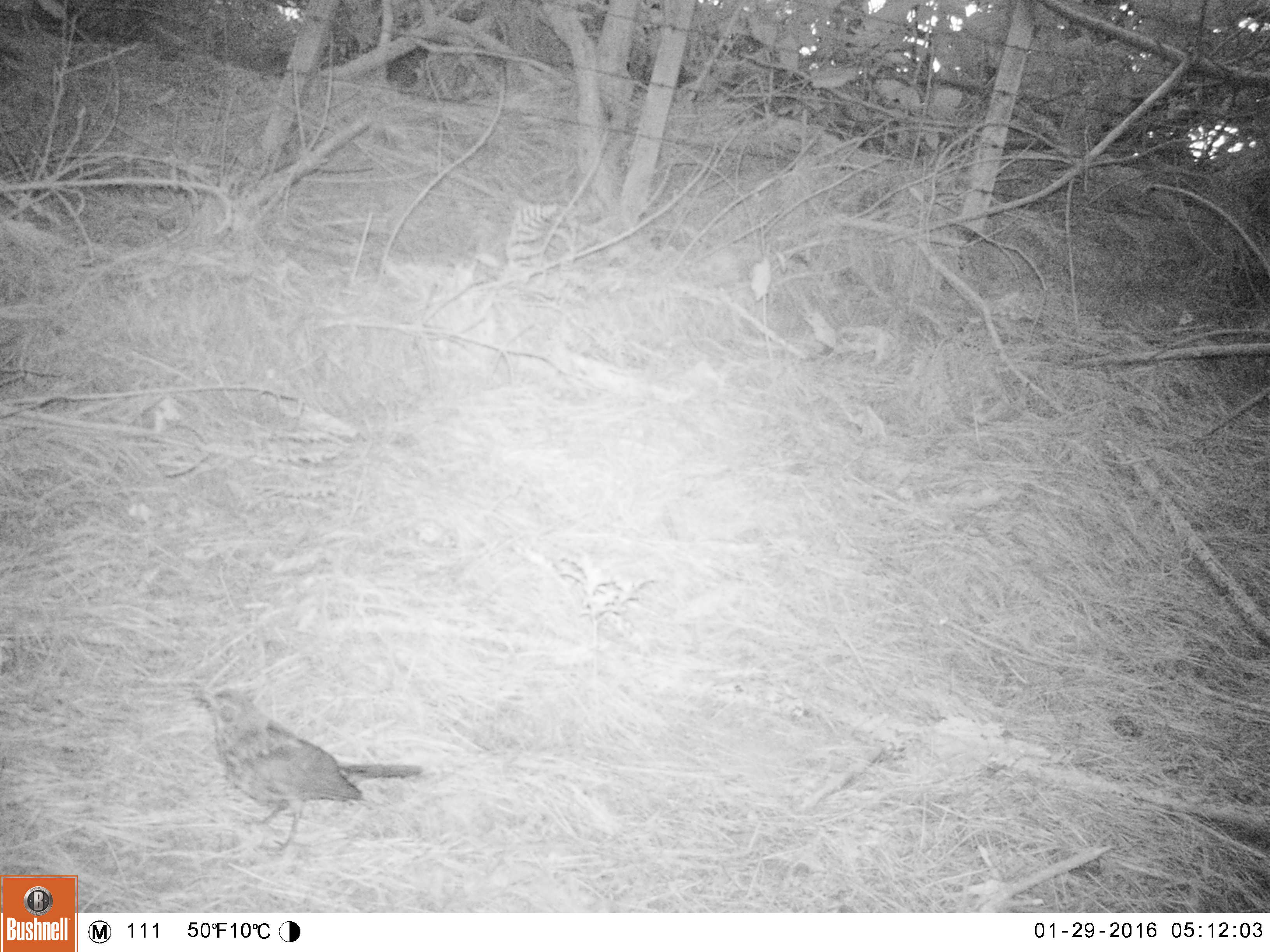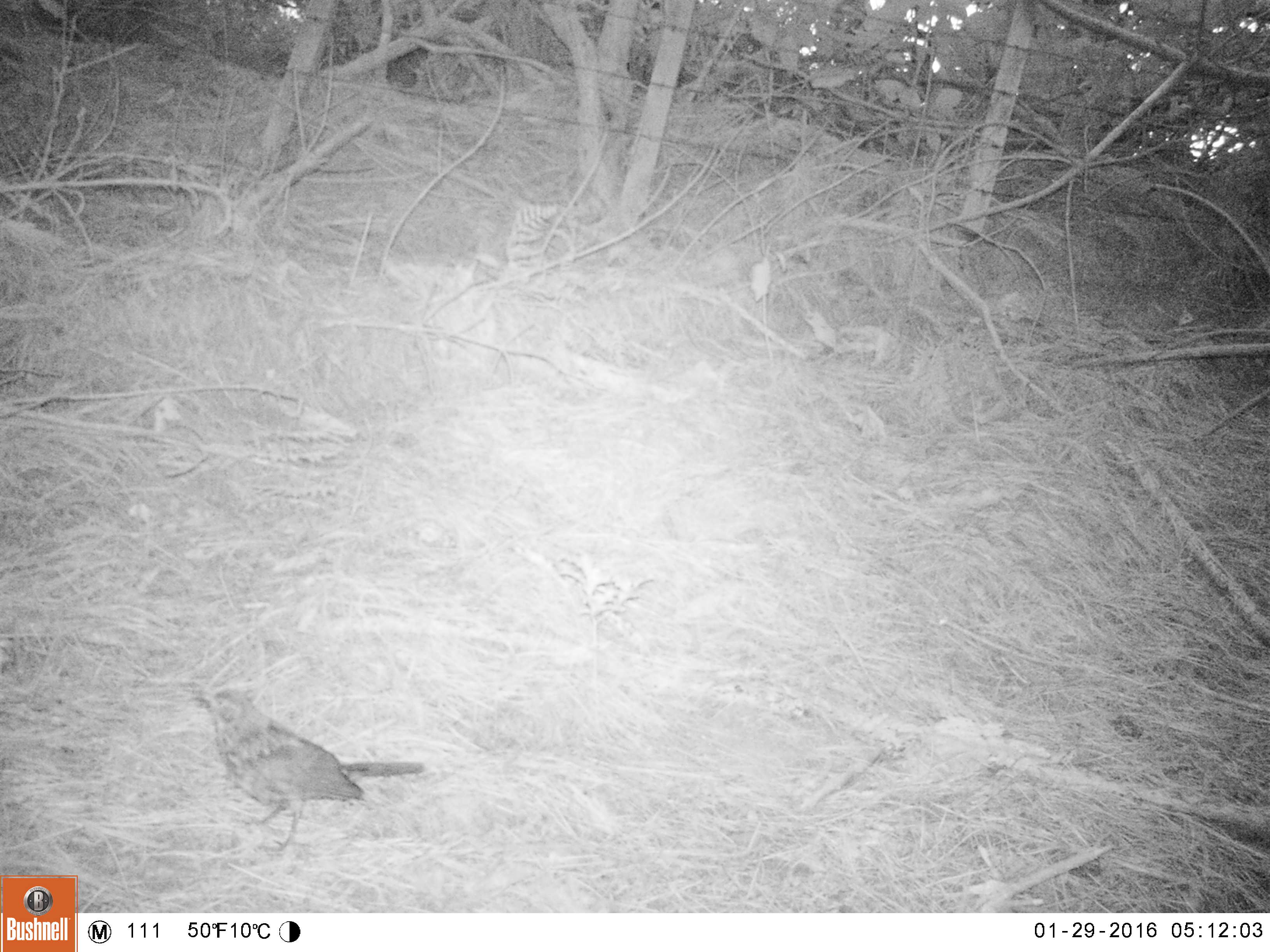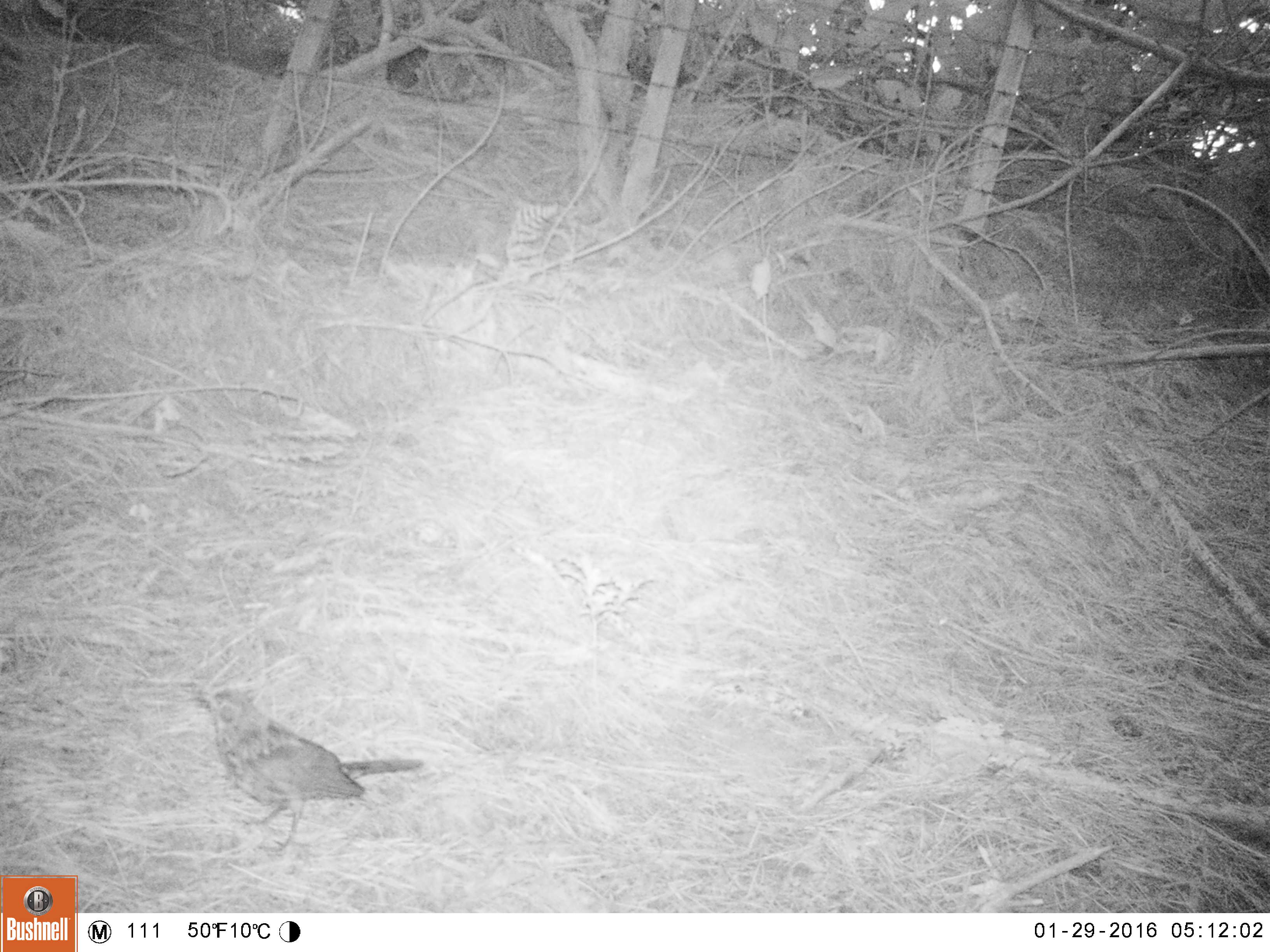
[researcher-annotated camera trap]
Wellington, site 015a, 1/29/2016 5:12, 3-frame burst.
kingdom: Animalia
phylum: Chordata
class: Aves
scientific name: Aves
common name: bird